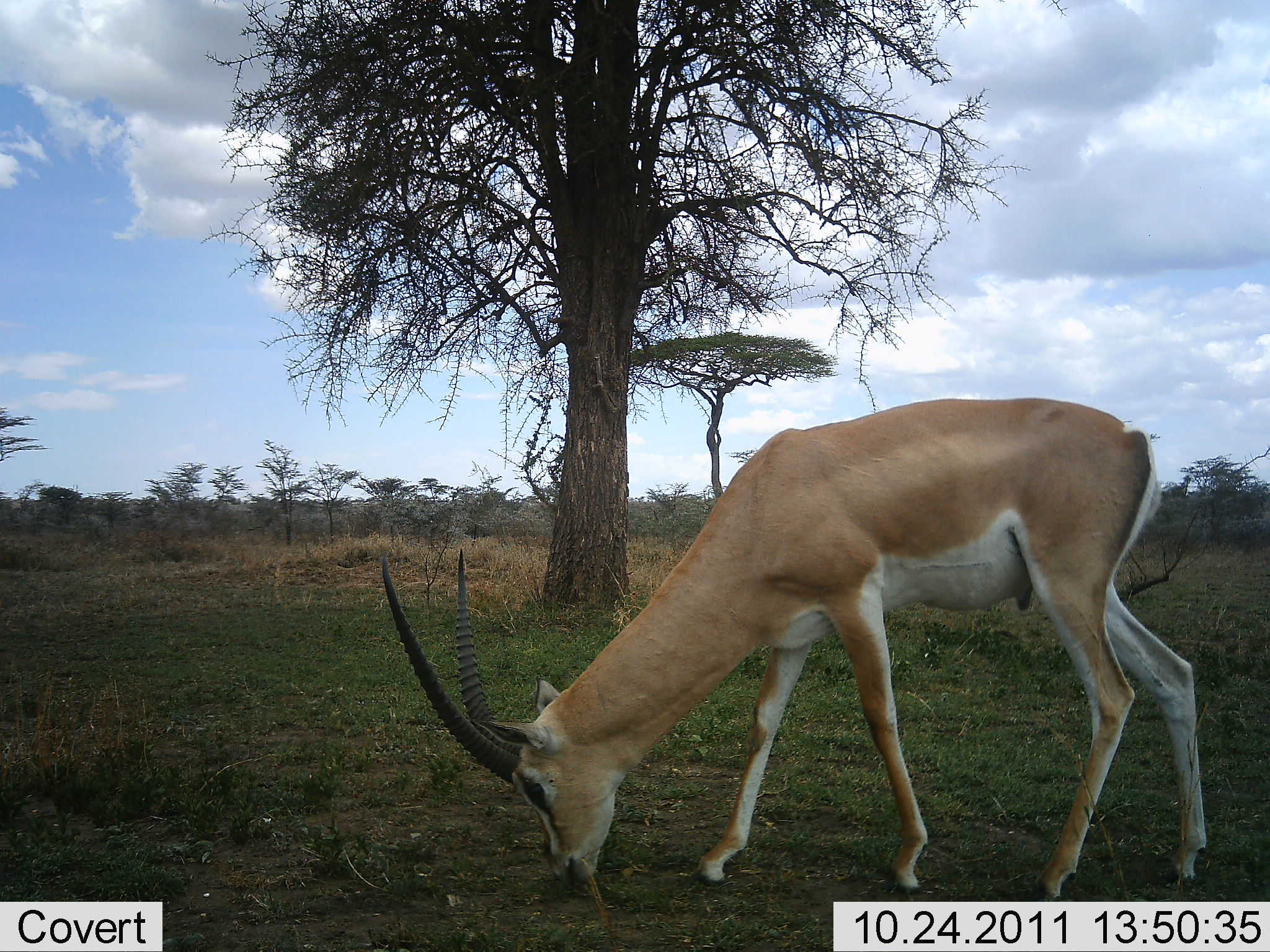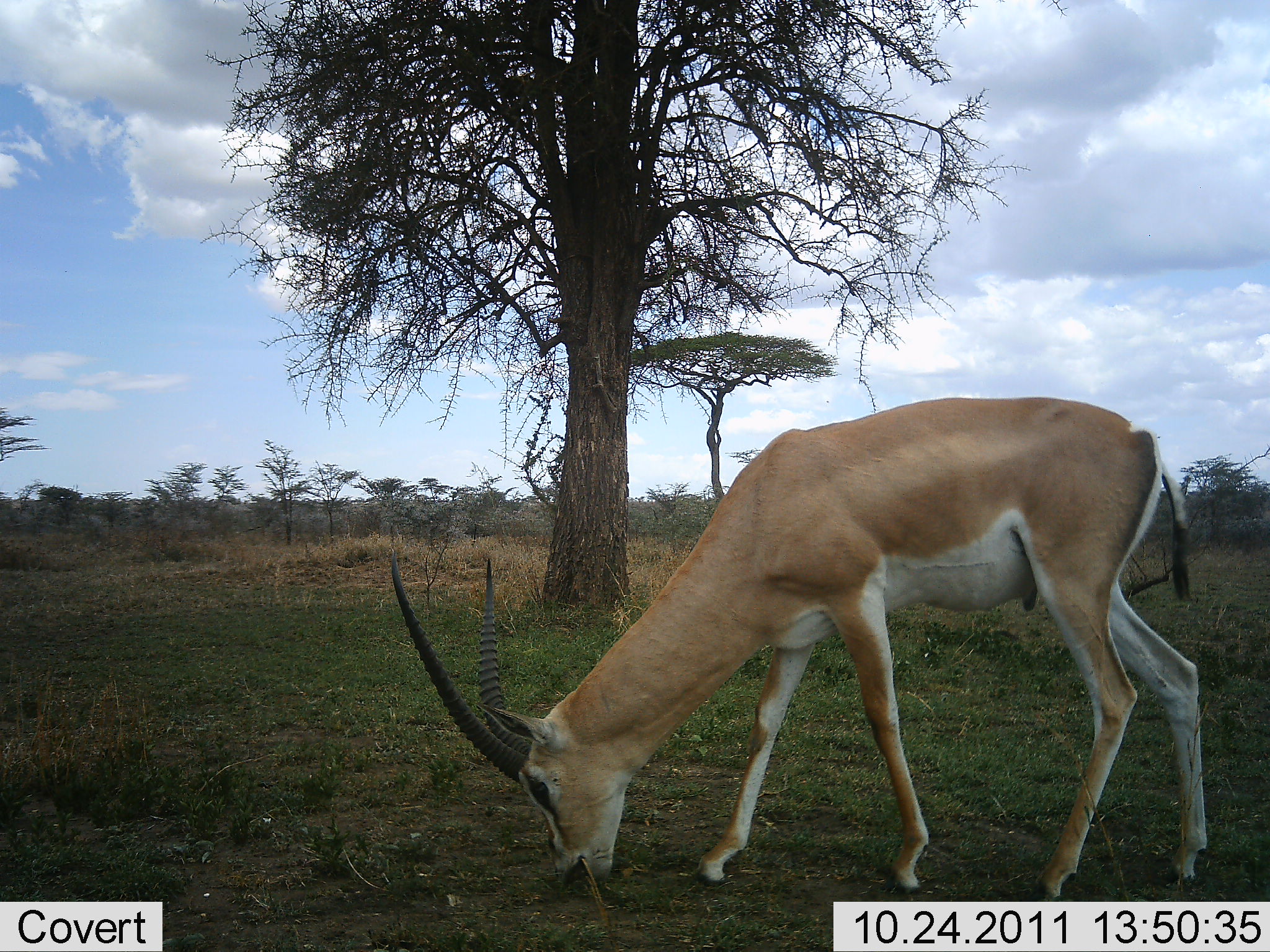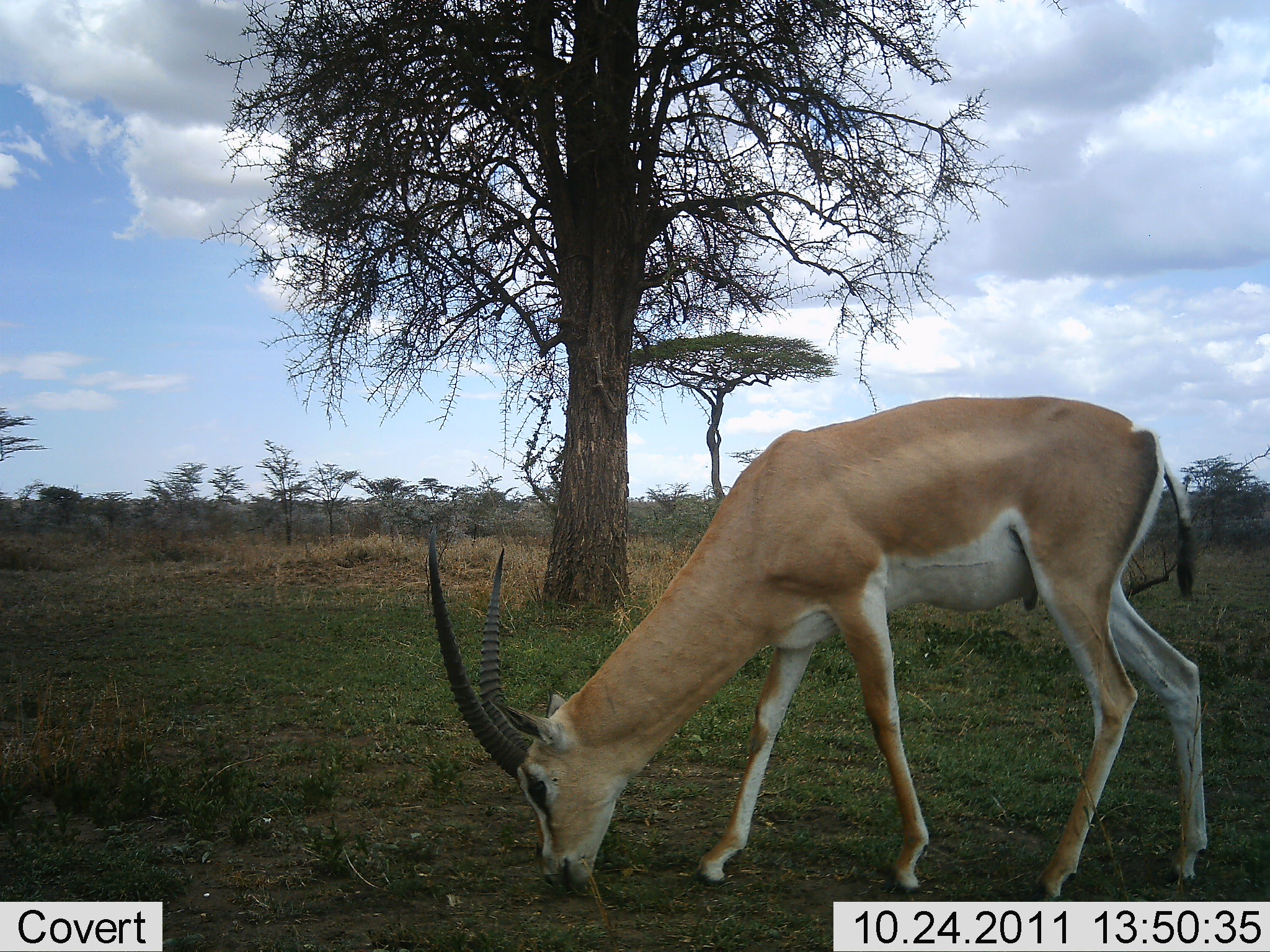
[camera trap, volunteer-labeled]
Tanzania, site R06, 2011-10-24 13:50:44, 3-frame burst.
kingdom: Animalia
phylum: Chordata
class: Mammalia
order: Artiodactyla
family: Bovidae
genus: Nanger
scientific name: Nanger granti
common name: grant's gazelle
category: gazellegrants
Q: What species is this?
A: Gazellegrants (grant's gazelle) (Nanger granti).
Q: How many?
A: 1.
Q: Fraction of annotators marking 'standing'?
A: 9%.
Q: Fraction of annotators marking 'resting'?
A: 0%.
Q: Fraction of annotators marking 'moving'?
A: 0%.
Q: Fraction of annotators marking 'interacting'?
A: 0%.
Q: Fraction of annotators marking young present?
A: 0%.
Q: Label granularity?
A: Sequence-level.